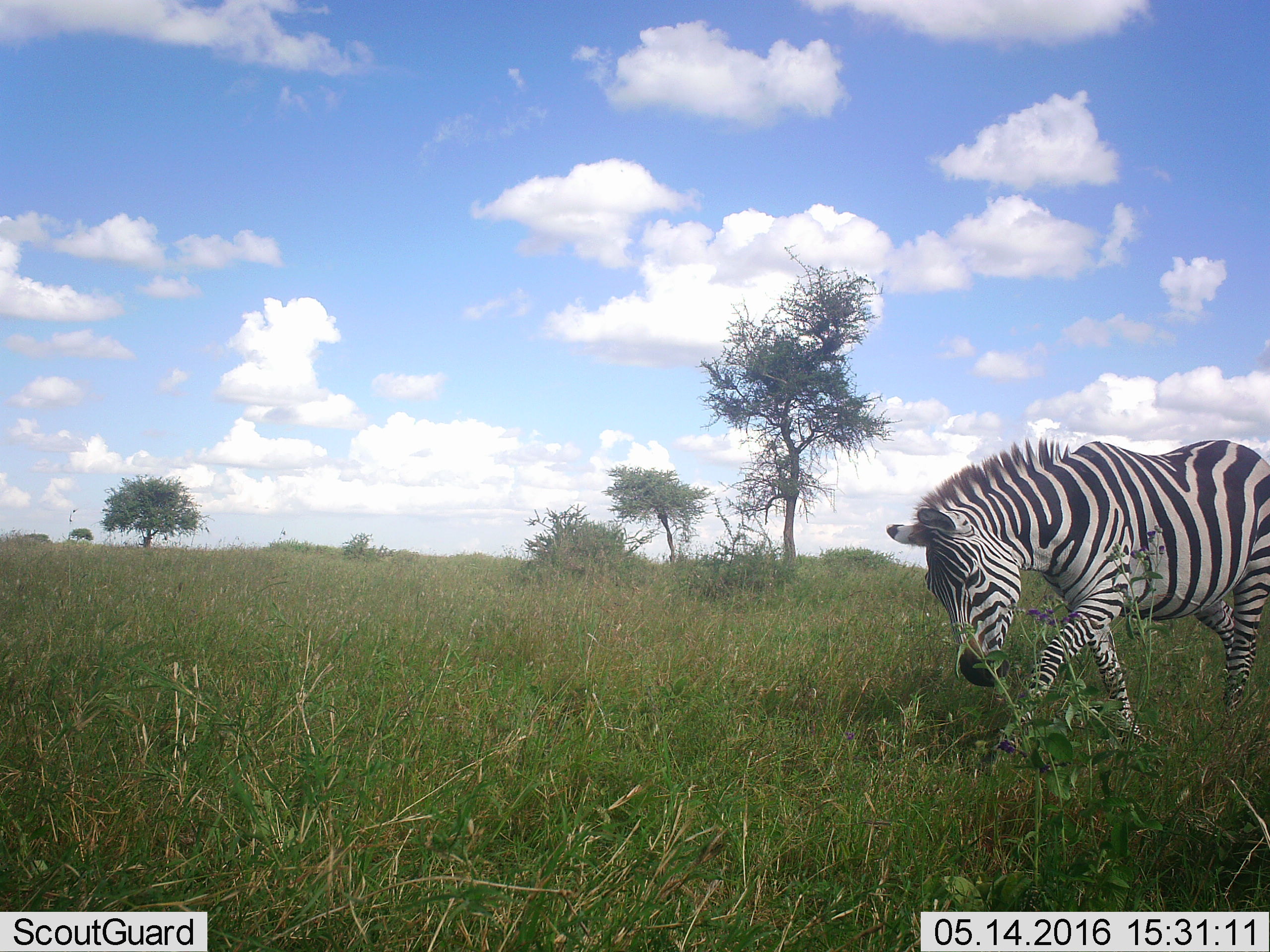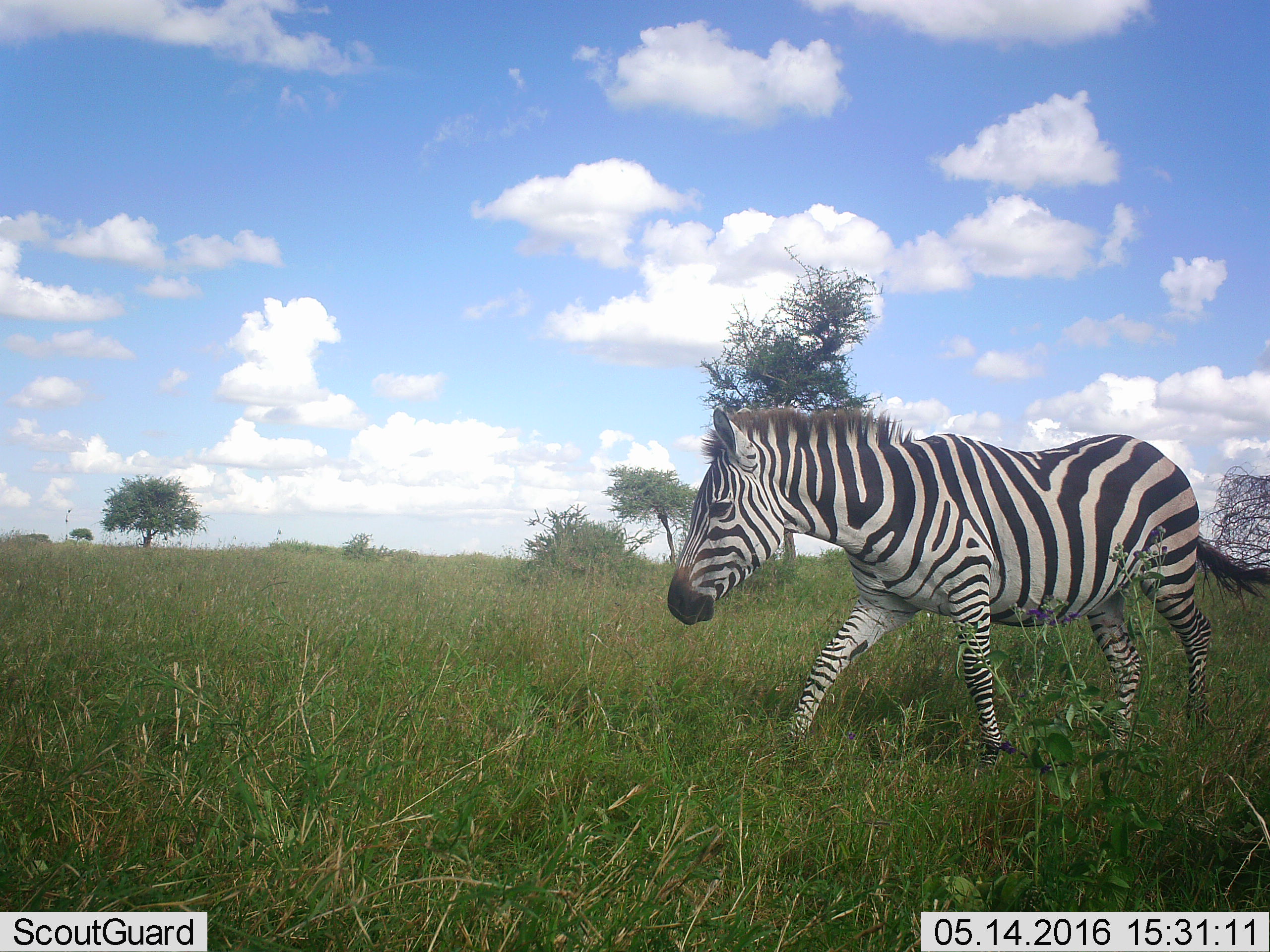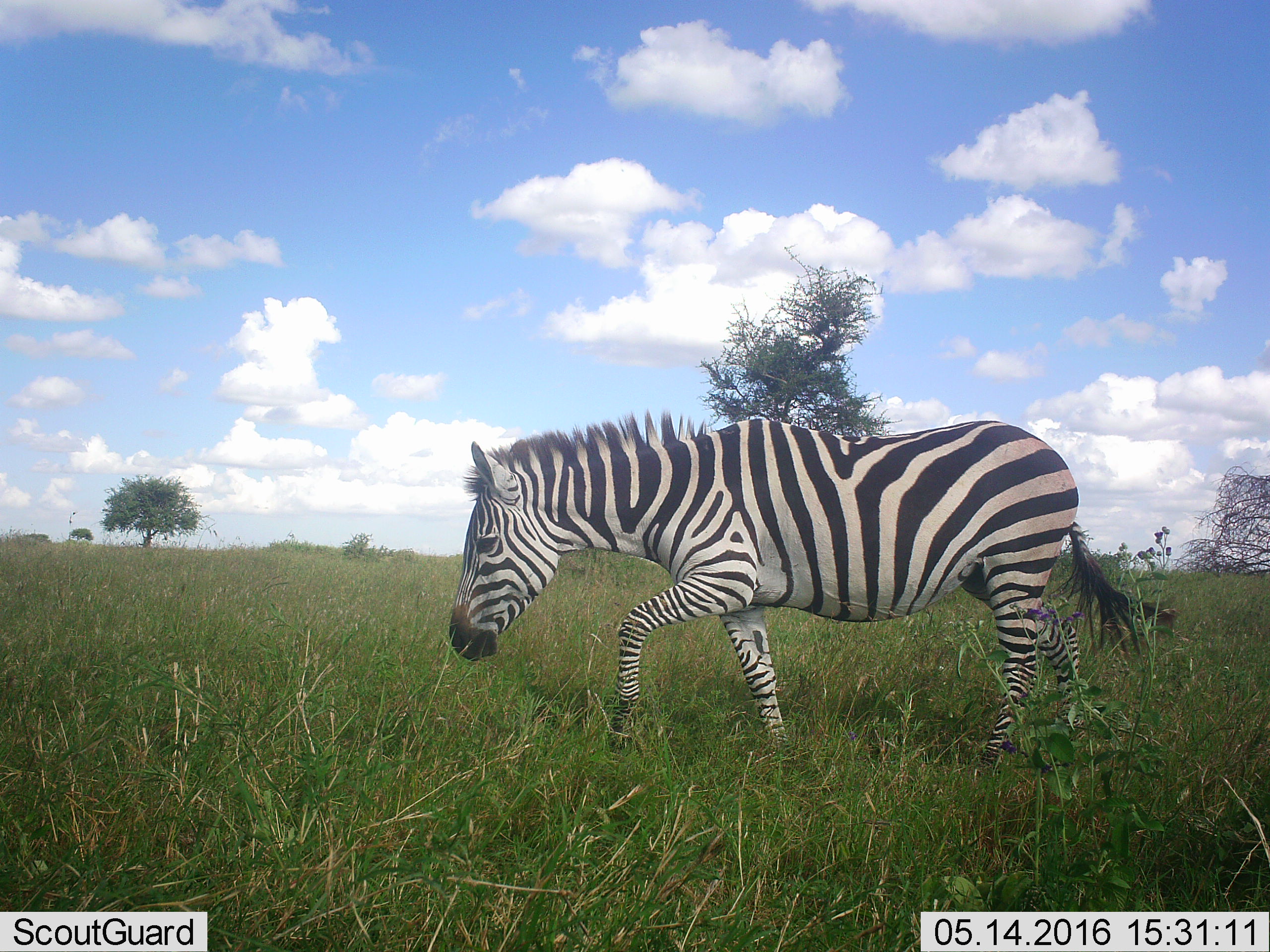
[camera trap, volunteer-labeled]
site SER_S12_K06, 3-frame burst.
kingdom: Animalia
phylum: Chordata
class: Mammalia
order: Perissodactyla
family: Equidae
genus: Equus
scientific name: Equus quagga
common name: plains zebra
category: zebraplains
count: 1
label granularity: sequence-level